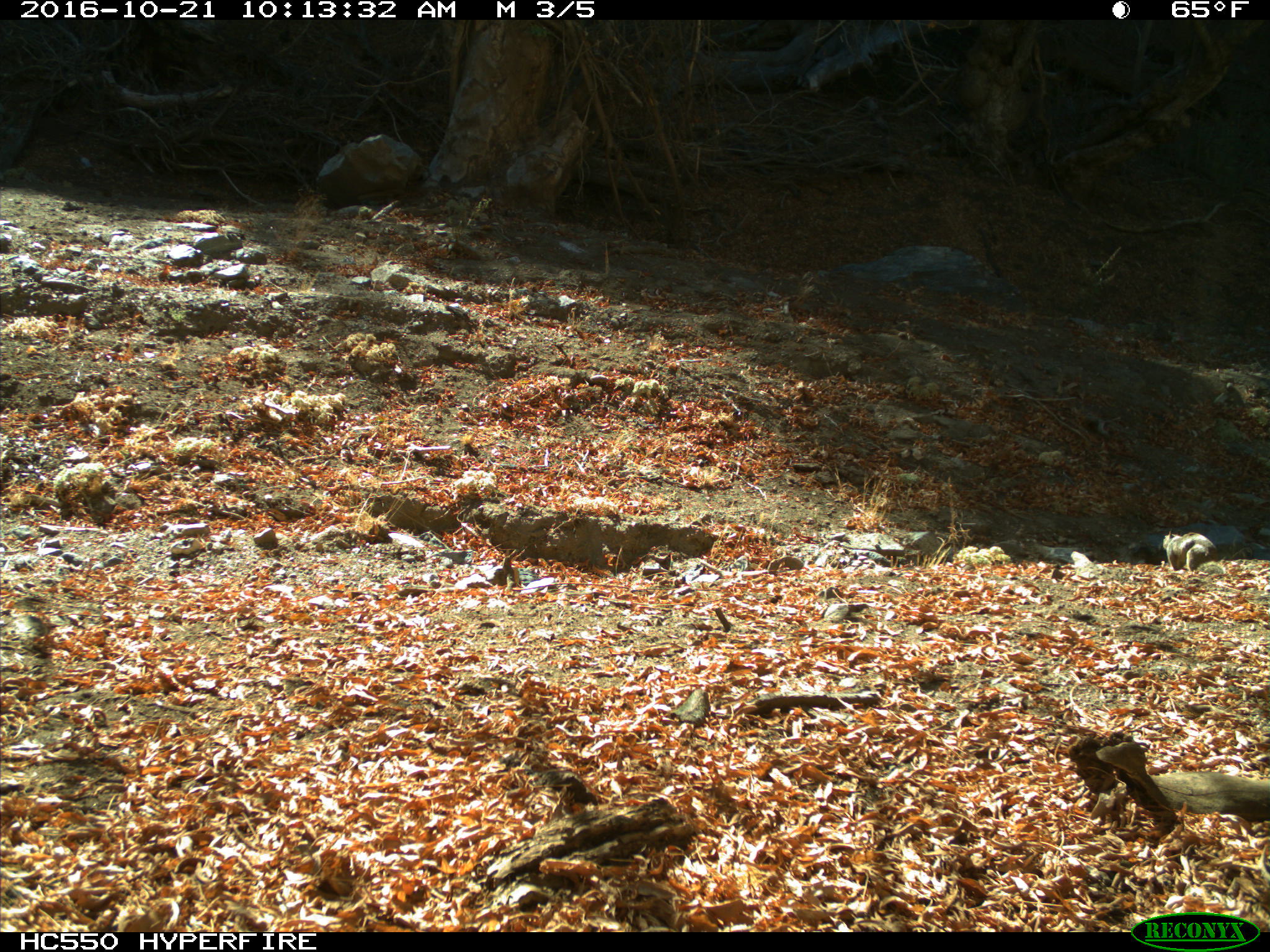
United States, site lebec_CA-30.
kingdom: Animalia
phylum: Chordata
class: Mammalia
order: Rodentia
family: Sciuridae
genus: Otospermophilus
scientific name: Otospermophilus beecheyi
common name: california ground squirrel